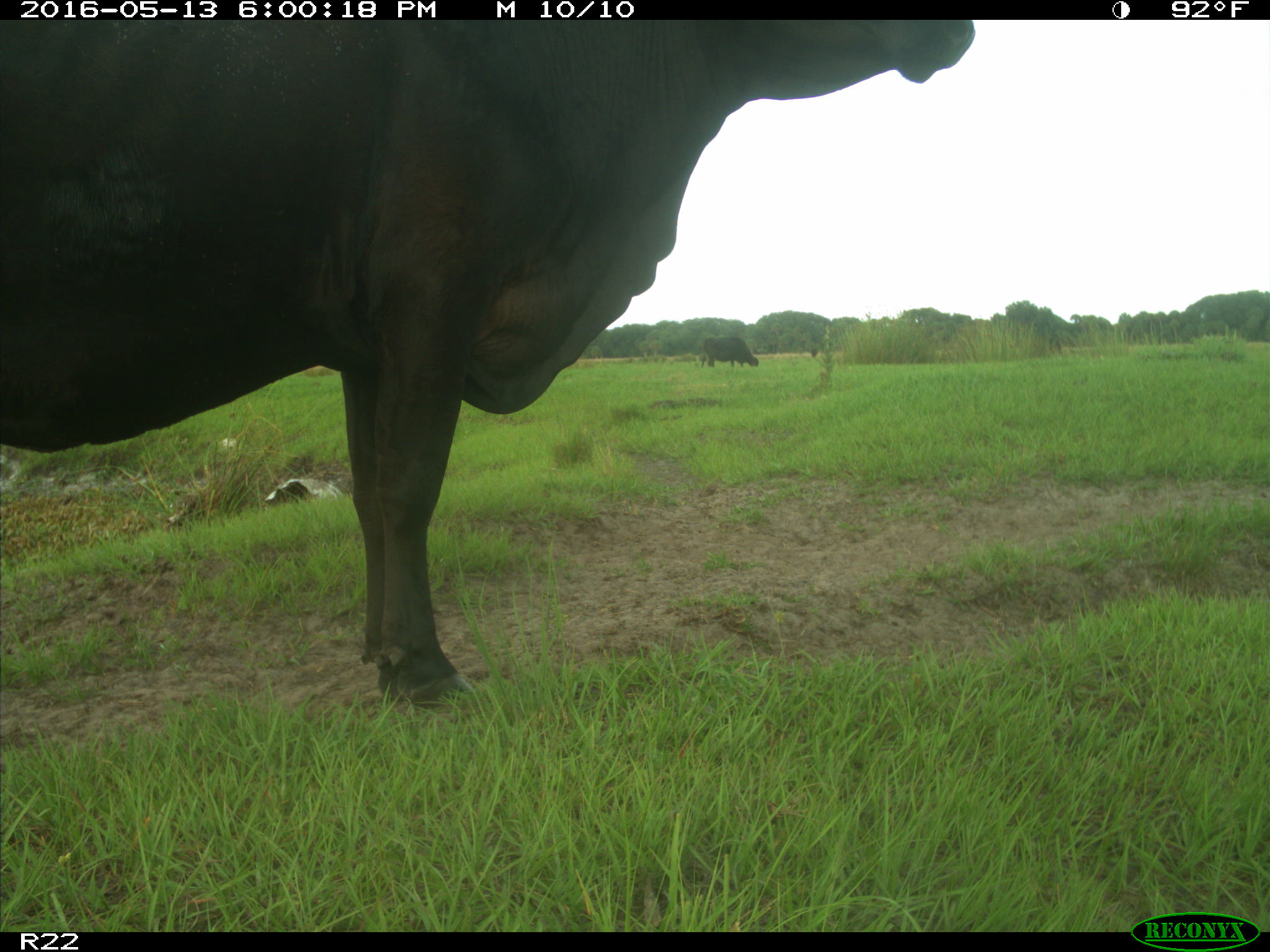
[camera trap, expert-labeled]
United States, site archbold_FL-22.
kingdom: Animalia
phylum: Chordata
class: Mammalia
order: Artiodactyla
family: Bovidae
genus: Bos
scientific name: Bos taurus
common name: domestic cow